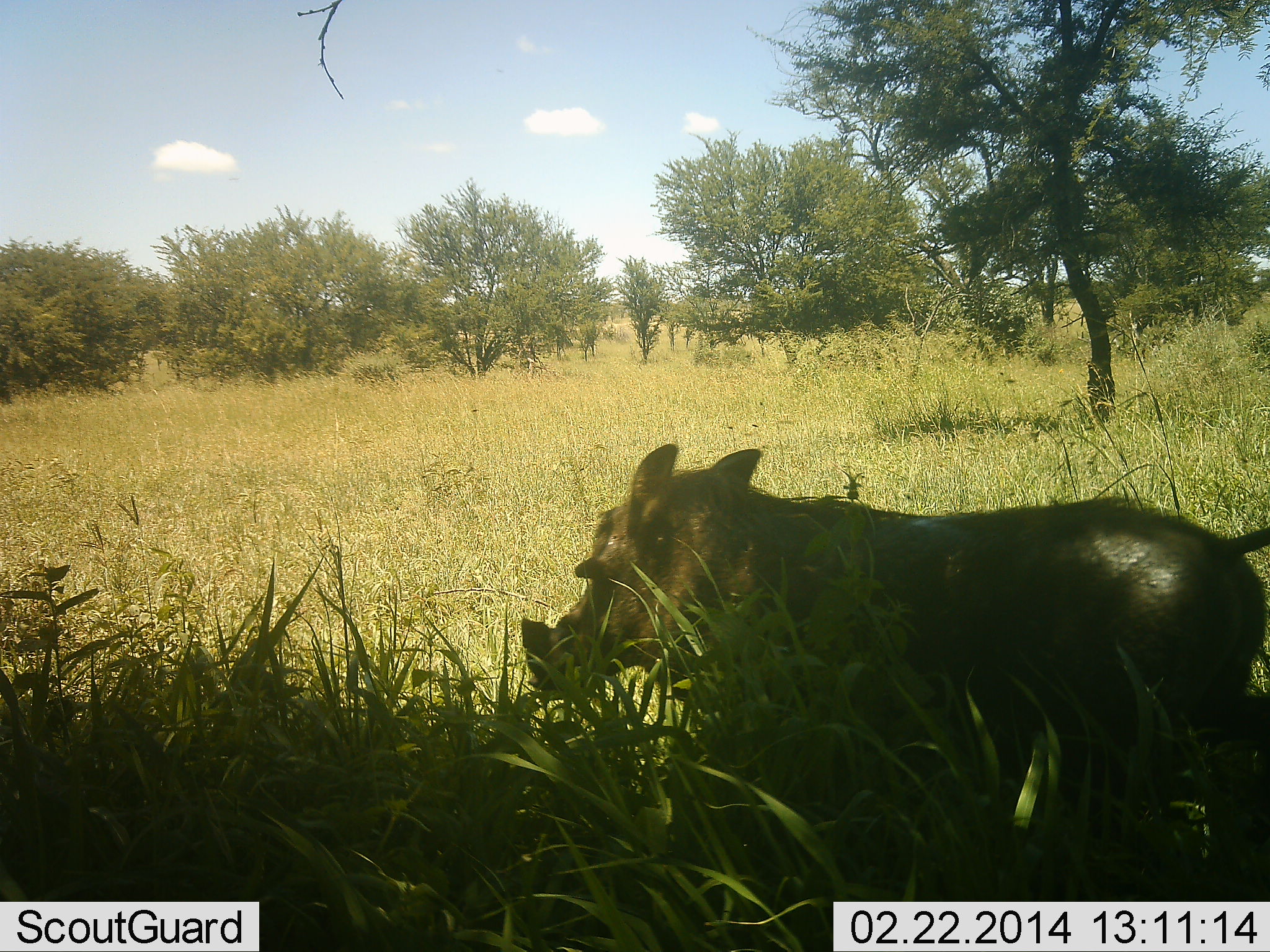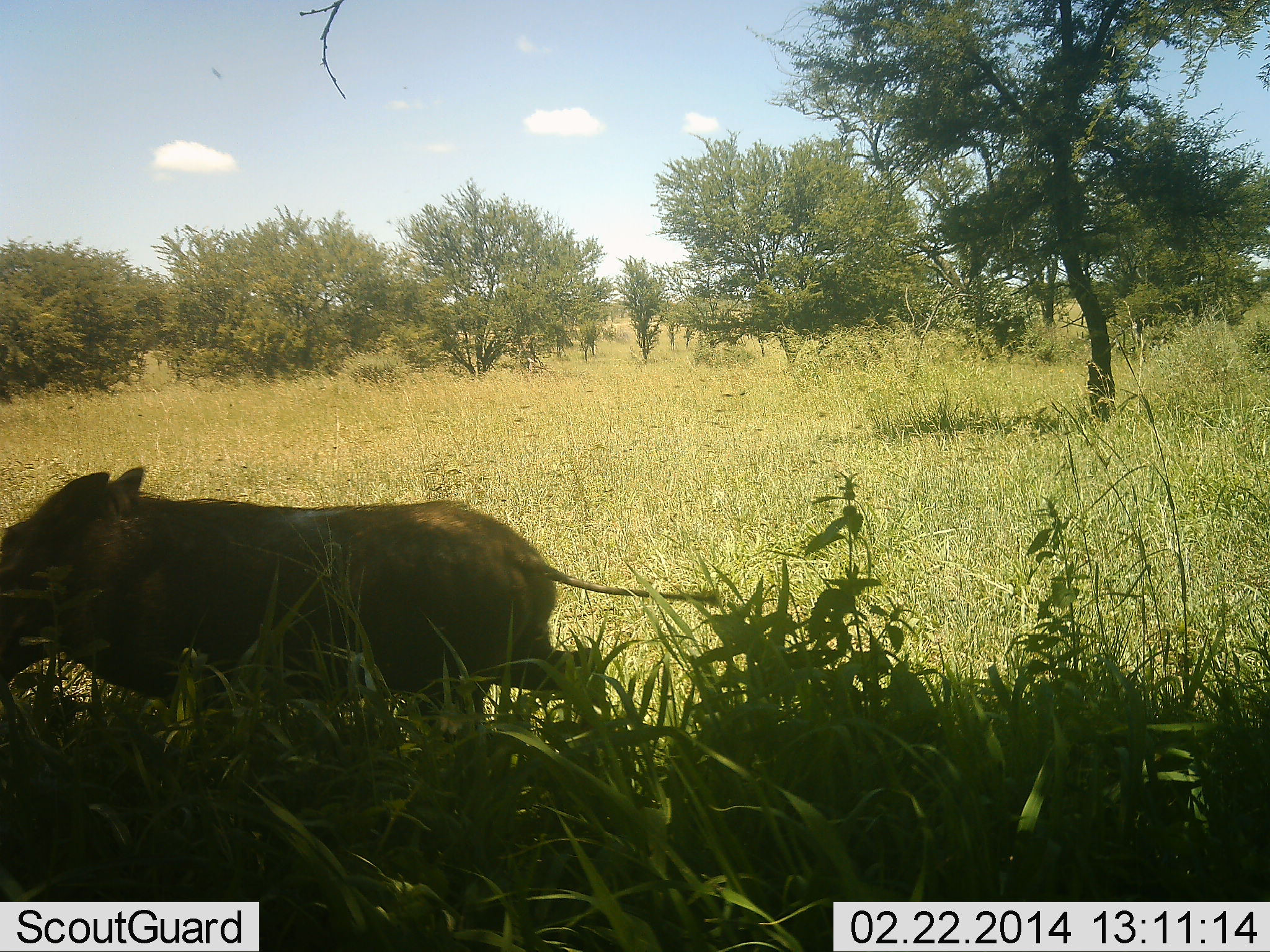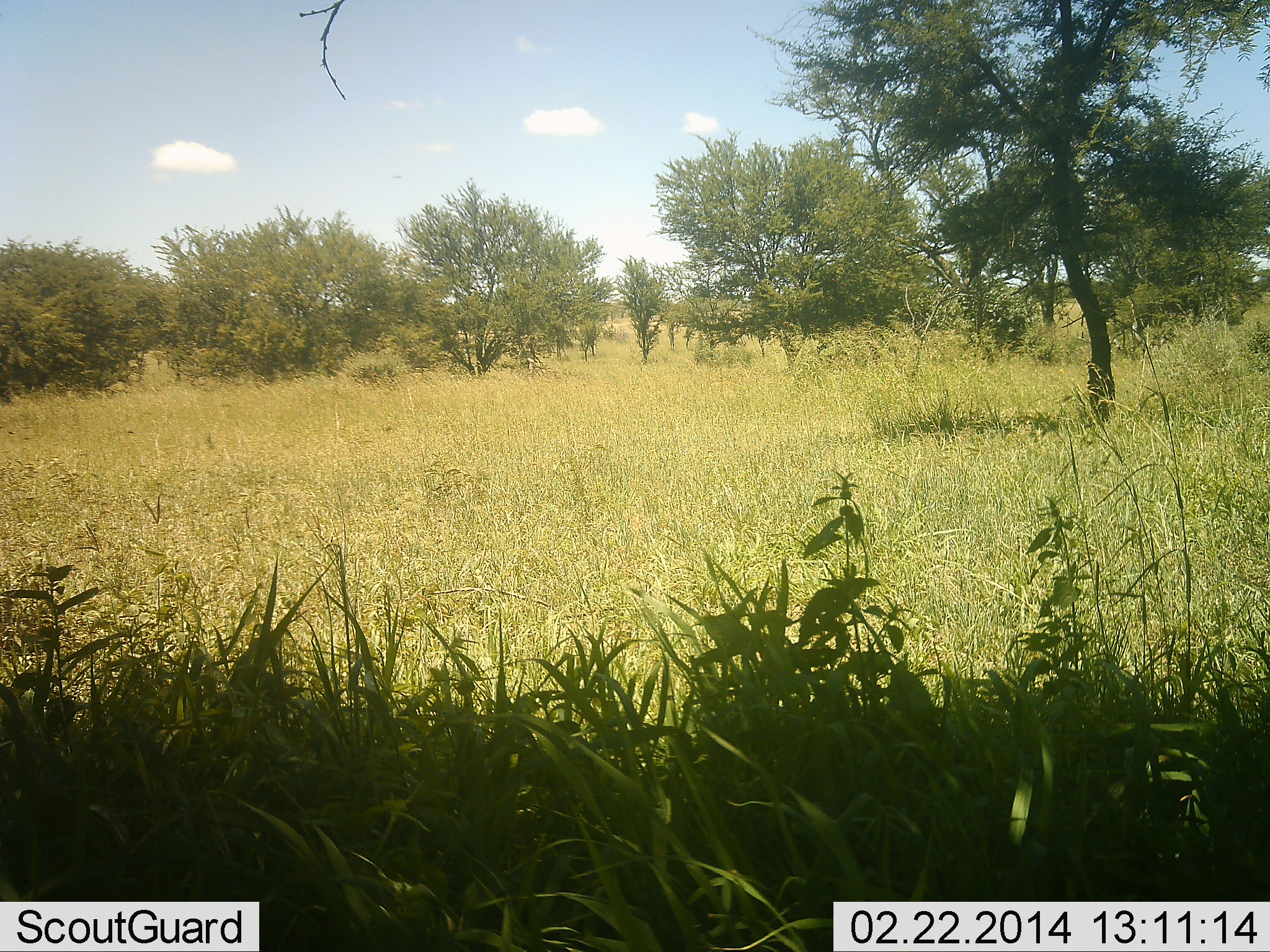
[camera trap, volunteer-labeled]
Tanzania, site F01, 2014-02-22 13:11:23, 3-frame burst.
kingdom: Animalia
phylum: Chordata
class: Mammalia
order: Artiodactyla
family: Suidae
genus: Phacochoerus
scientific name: Phacochoerus africanus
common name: warthog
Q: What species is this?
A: Warthog (Phacochoerus africanus).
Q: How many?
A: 1.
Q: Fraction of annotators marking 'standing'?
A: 0%.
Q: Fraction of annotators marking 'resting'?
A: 0%.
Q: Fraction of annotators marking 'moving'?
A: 100%.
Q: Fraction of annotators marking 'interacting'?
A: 0%.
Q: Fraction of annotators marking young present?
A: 0%.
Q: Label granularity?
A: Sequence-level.